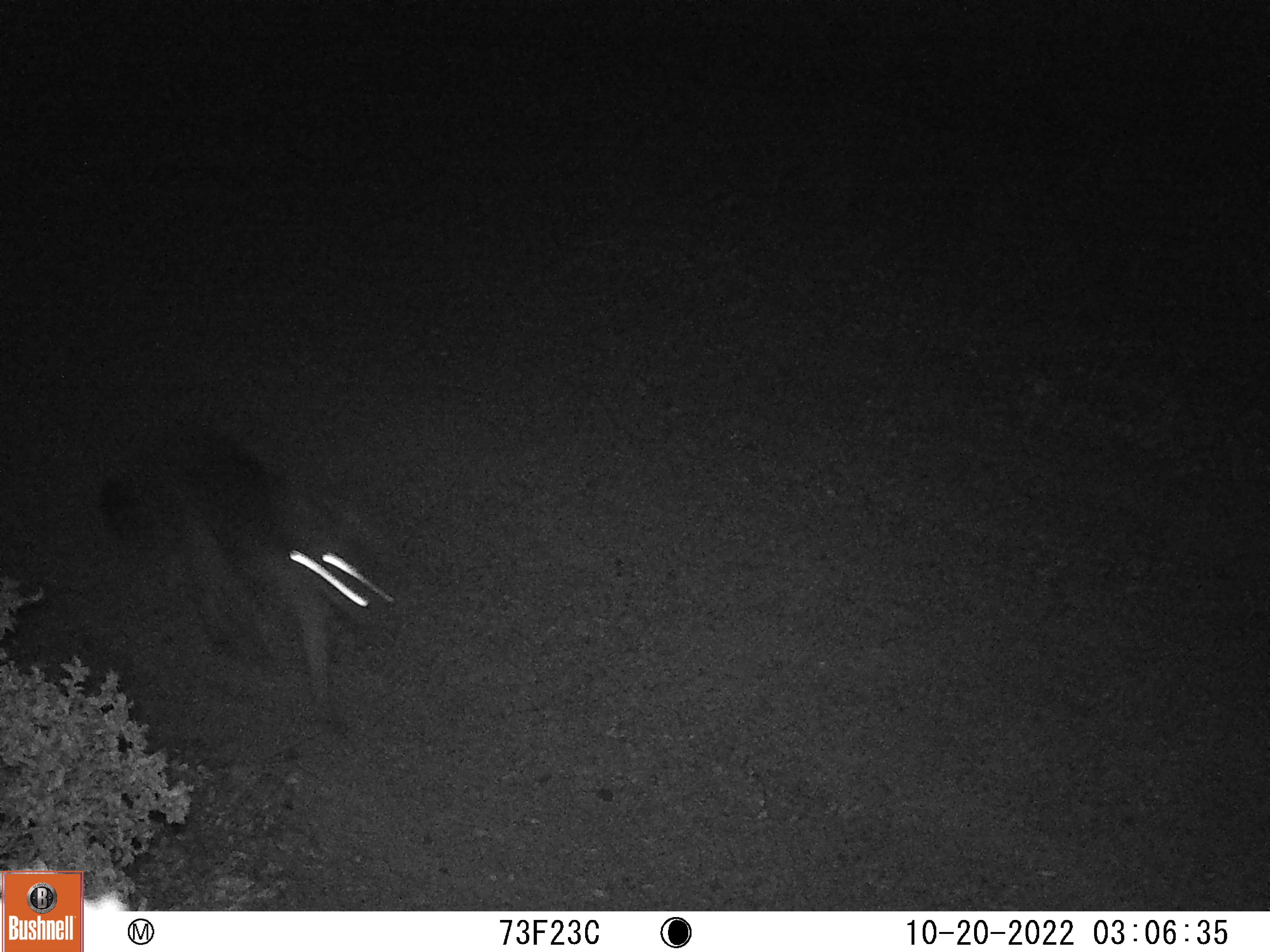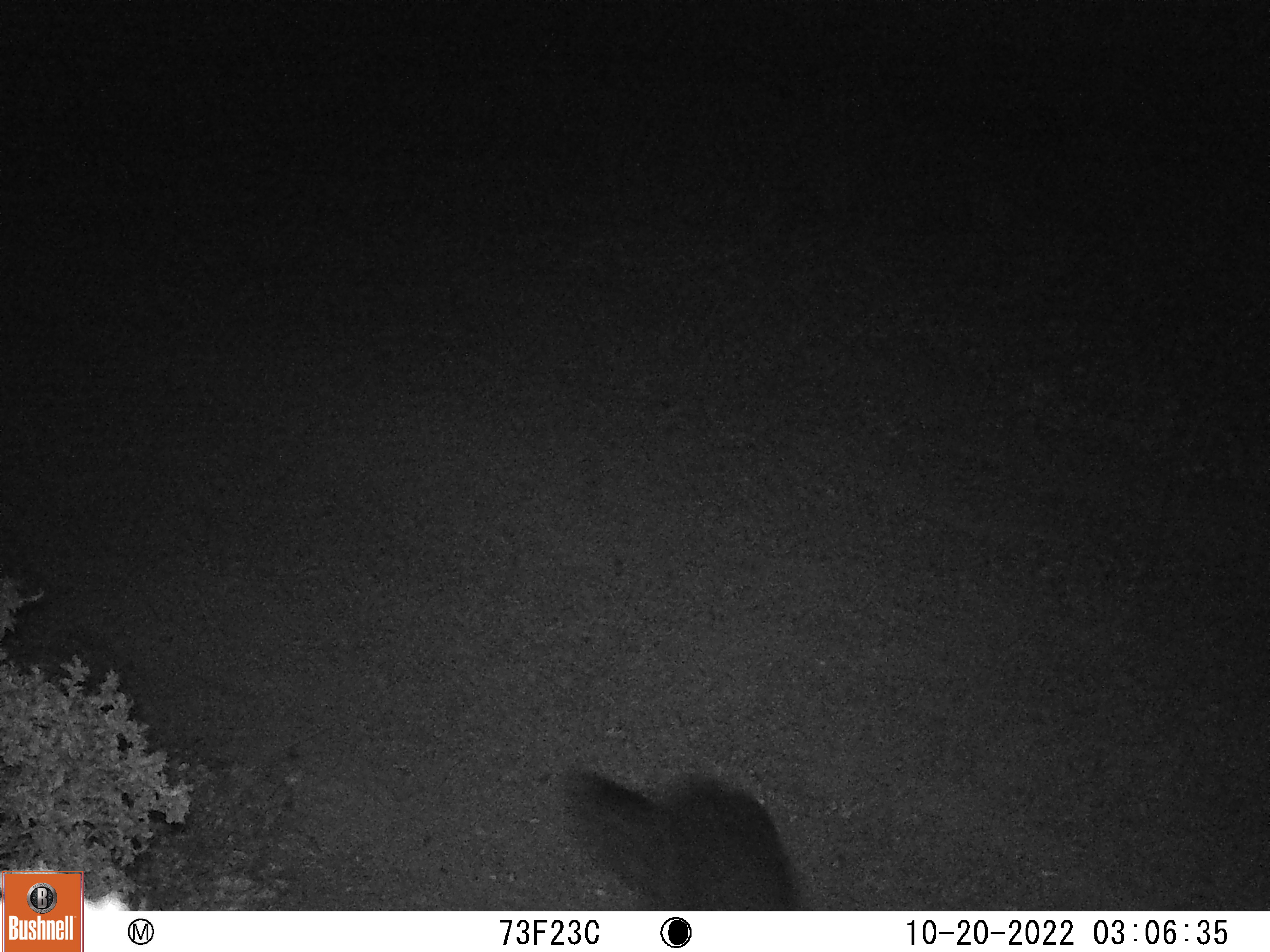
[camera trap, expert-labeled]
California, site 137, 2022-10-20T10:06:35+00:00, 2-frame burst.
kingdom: Animalia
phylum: Chordata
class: Mammalia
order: Carnivora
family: Canidae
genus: Urocyon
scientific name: Urocyon cinereoargenteus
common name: gray fox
Gray fox (Urocyon cinereoargenteus).